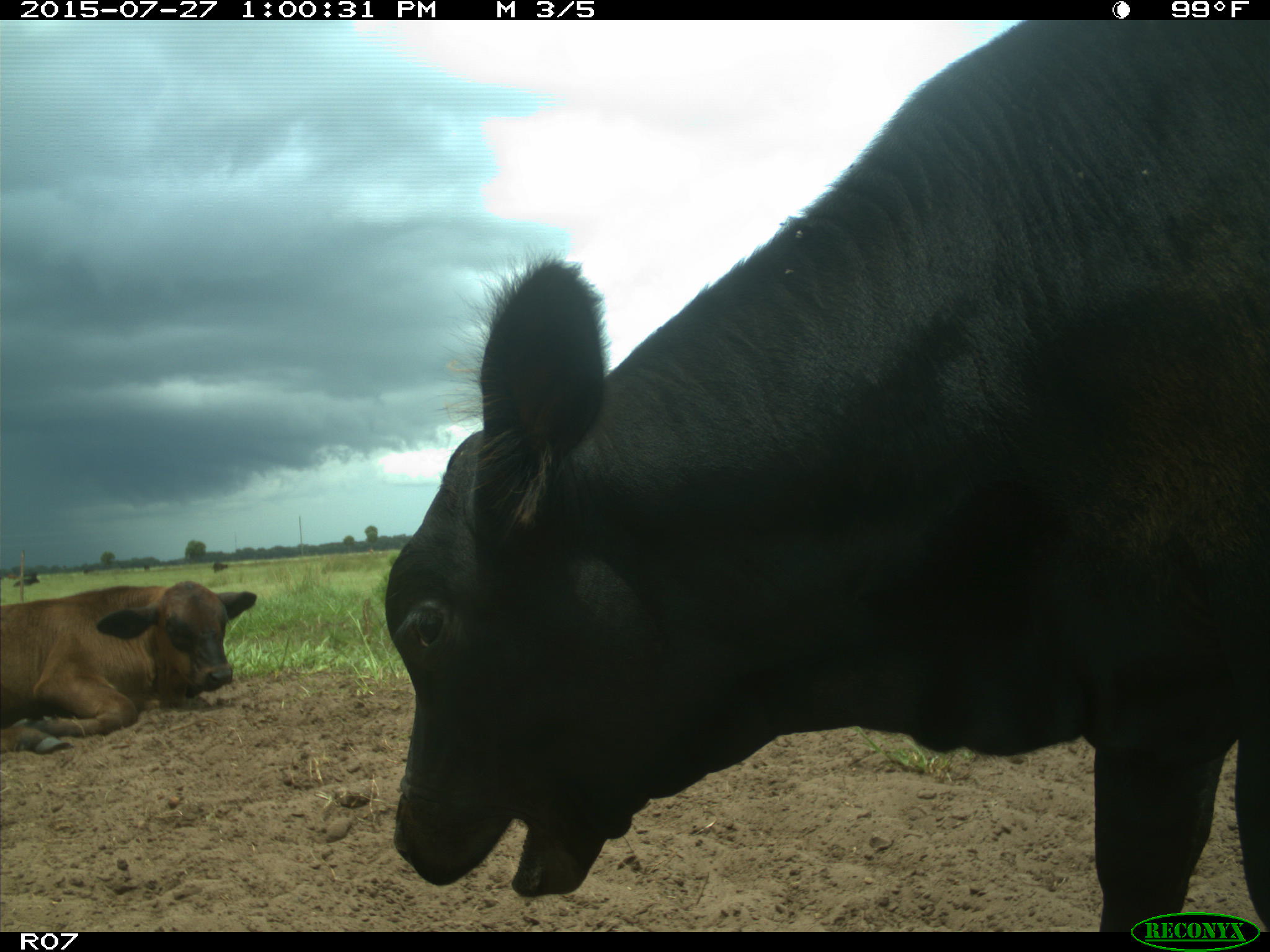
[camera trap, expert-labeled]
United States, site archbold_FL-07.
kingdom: Animalia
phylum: Chordata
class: Mammalia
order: Artiodactyla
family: Bovidae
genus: Bos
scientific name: Bos taurus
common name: domestic cow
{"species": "Bos taurus (domestic cow)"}